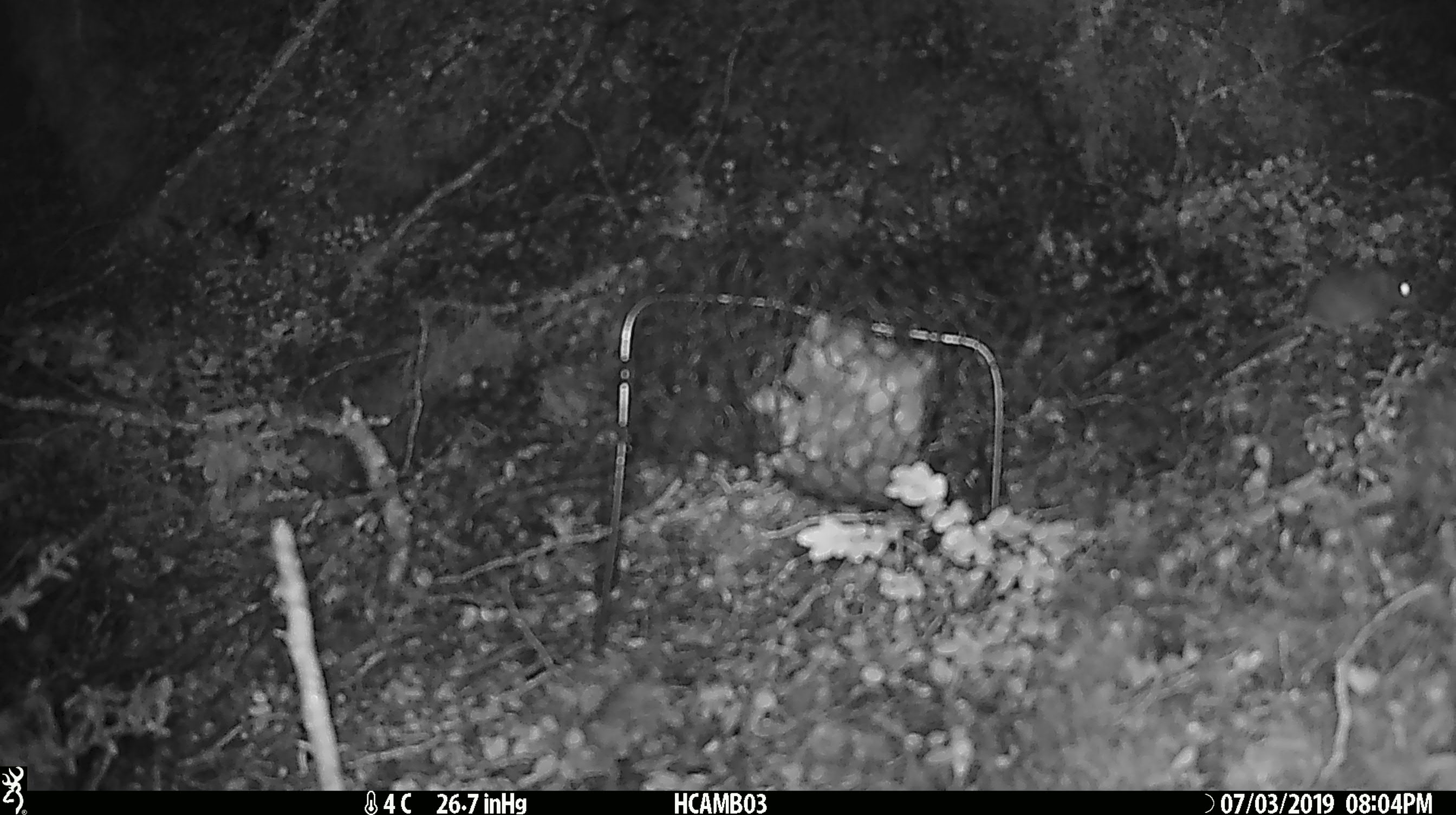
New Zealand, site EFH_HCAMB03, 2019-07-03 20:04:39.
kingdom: Animalia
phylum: Chordata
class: Mammalia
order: Rodentia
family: Muridae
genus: Mus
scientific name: Mus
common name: mouse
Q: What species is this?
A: Mouse (Mus).